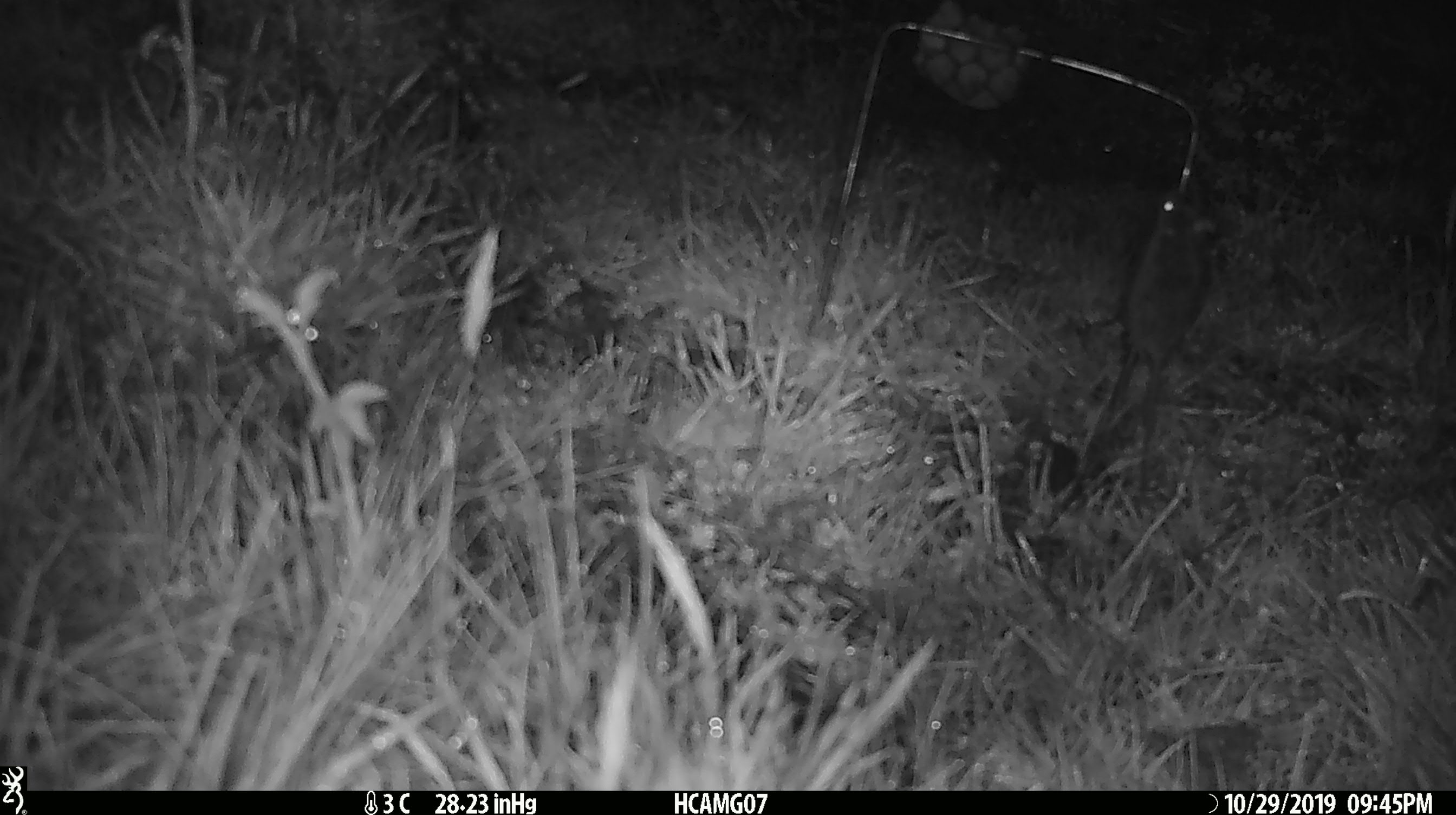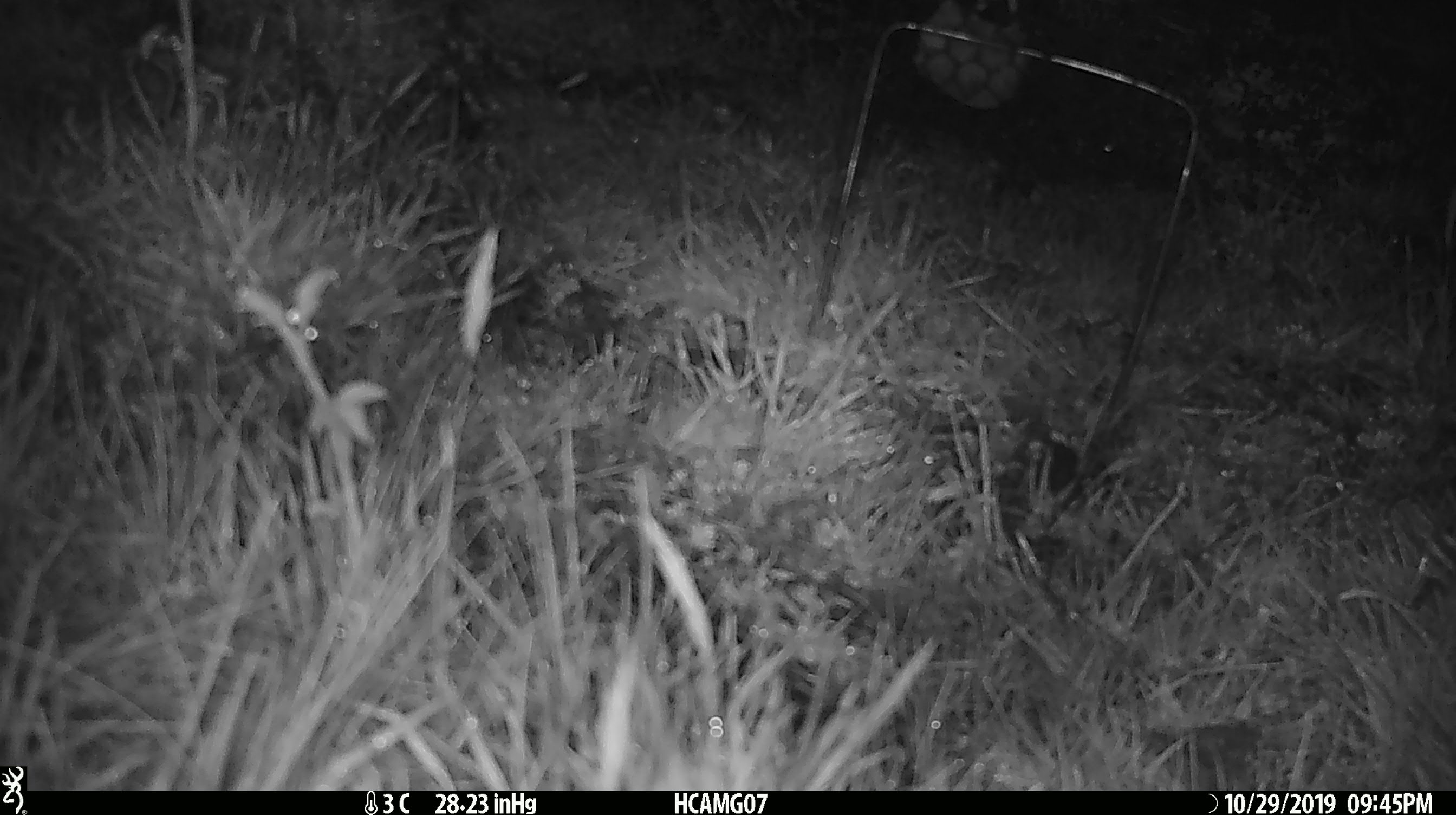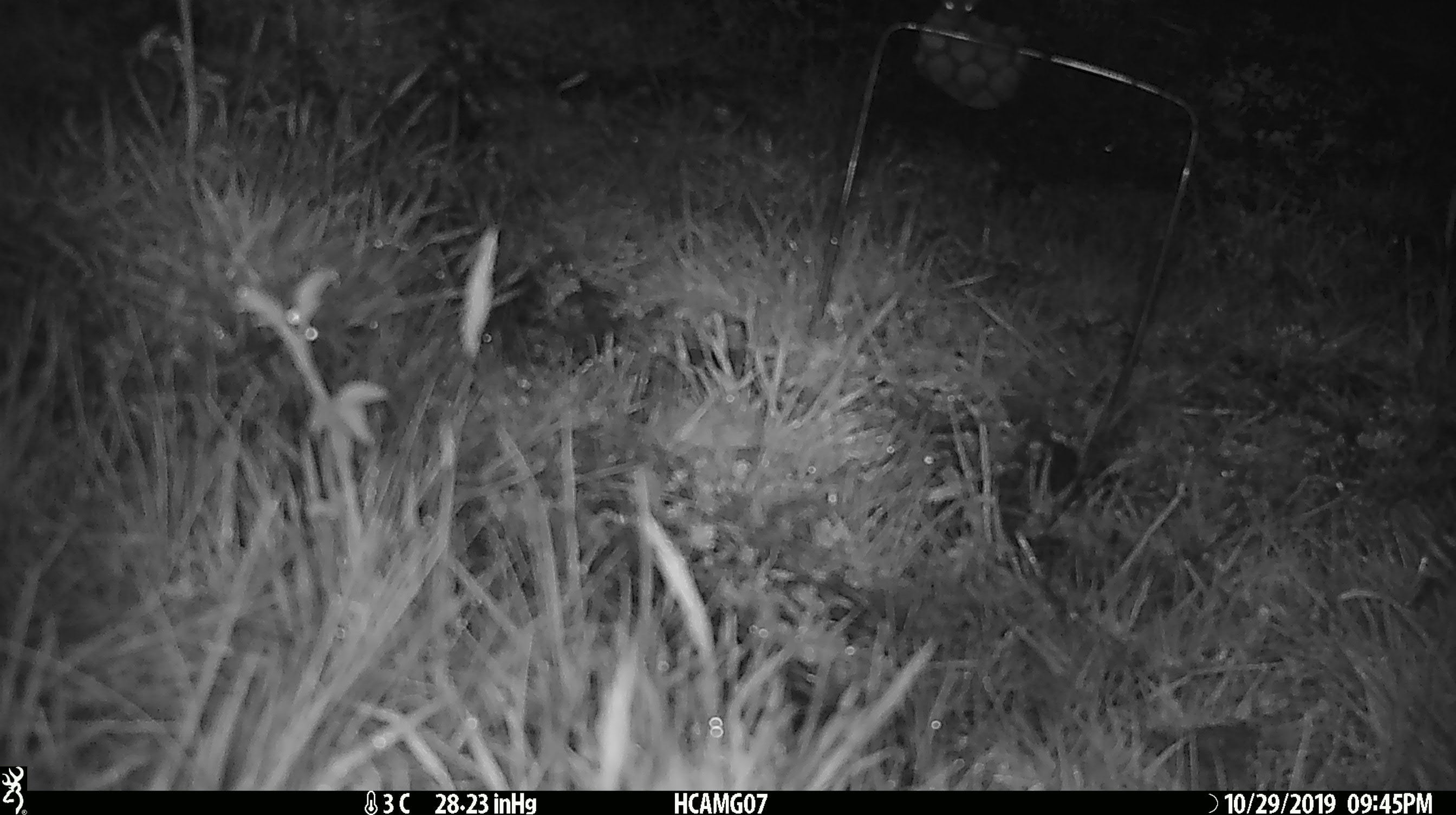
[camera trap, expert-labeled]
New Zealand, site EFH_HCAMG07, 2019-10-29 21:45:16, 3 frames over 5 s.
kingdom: Animalia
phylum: Chordata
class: Mammalia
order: Rodentia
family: Muridae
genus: Mus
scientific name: Mus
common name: mouse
Mouse (Mus).